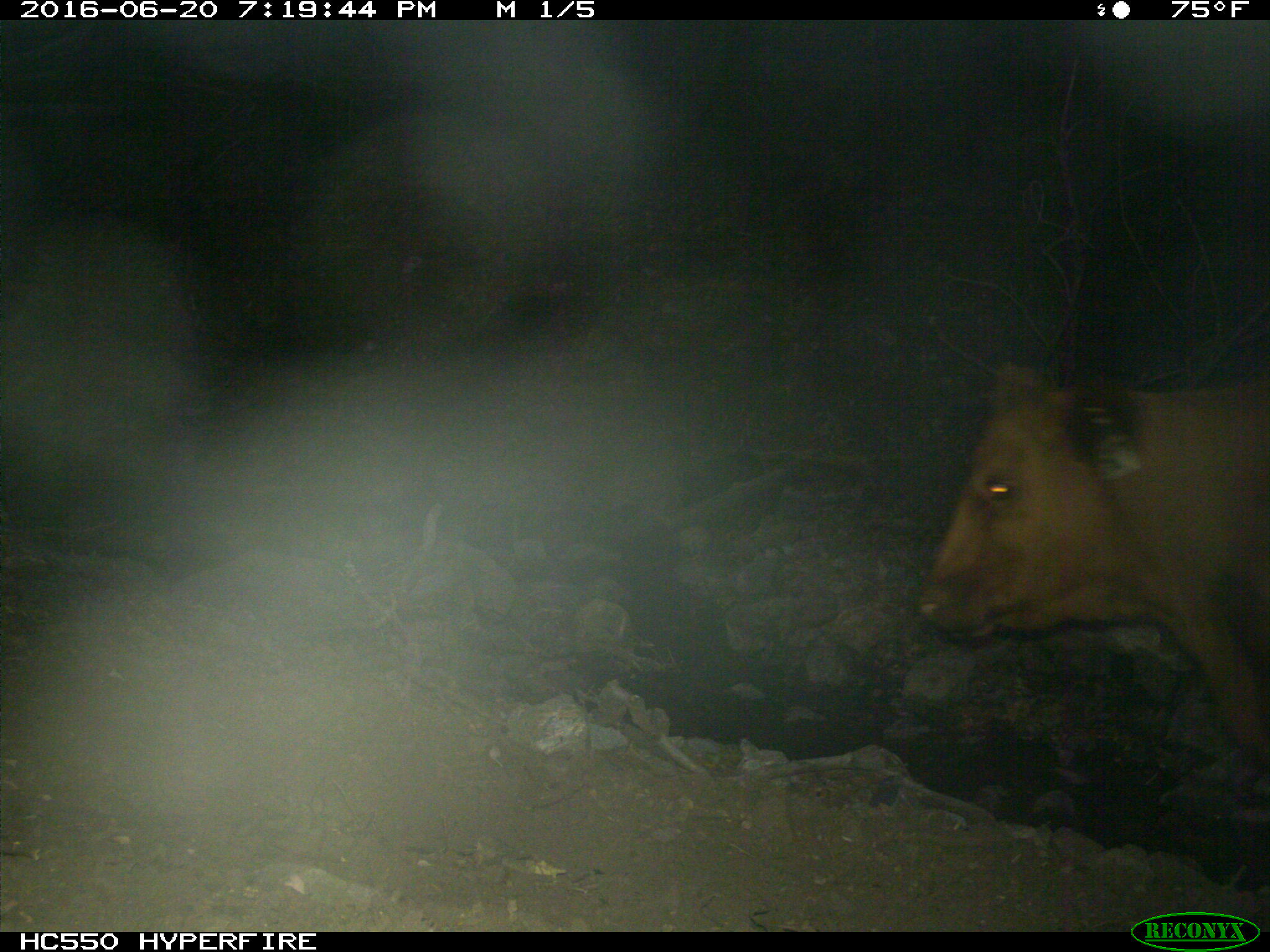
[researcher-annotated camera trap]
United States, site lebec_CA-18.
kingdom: Animalia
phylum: Chordata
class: Mammalia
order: Artiodactyla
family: Bovidae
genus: Bos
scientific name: Bos taurus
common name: domestic cow